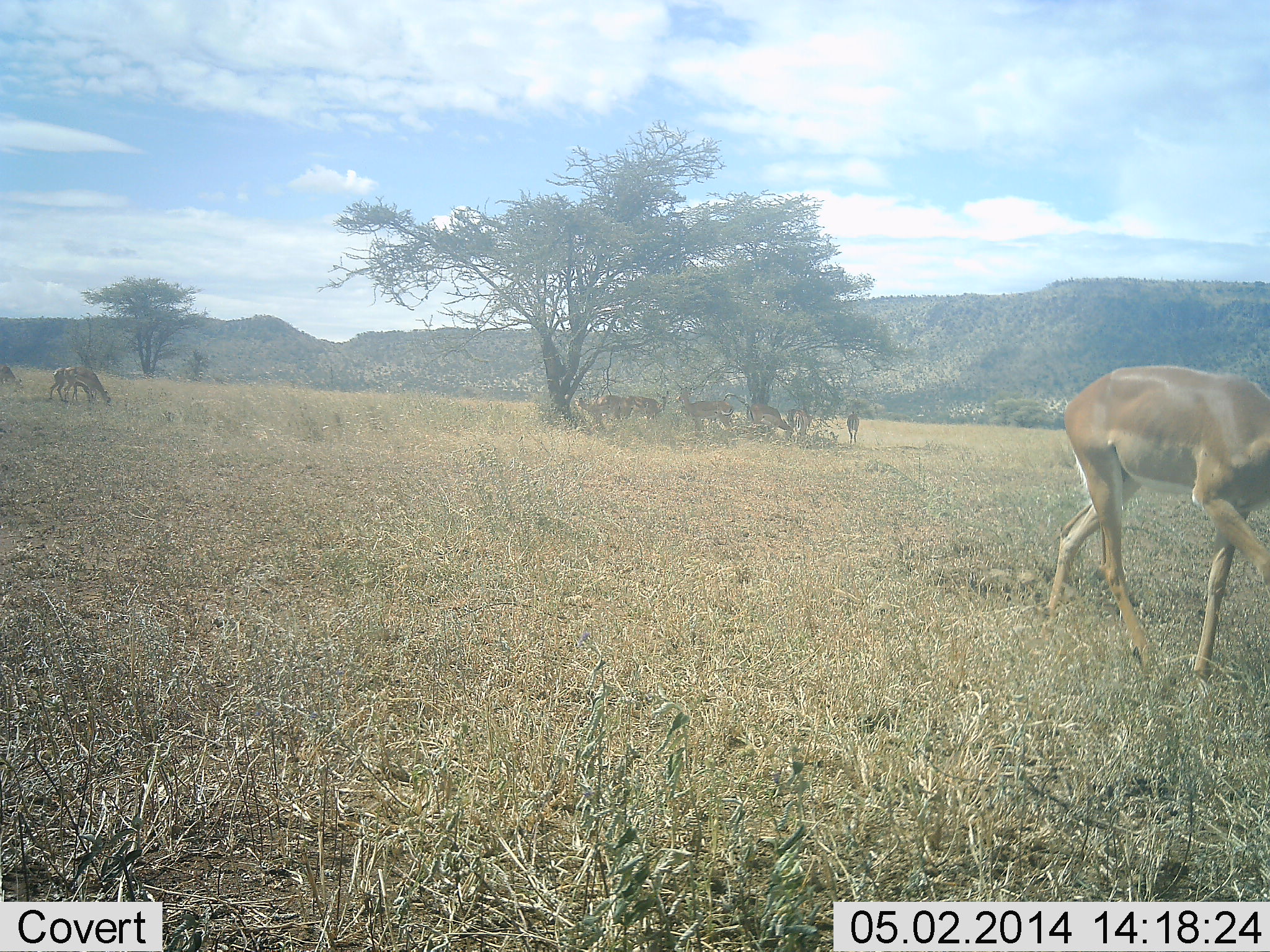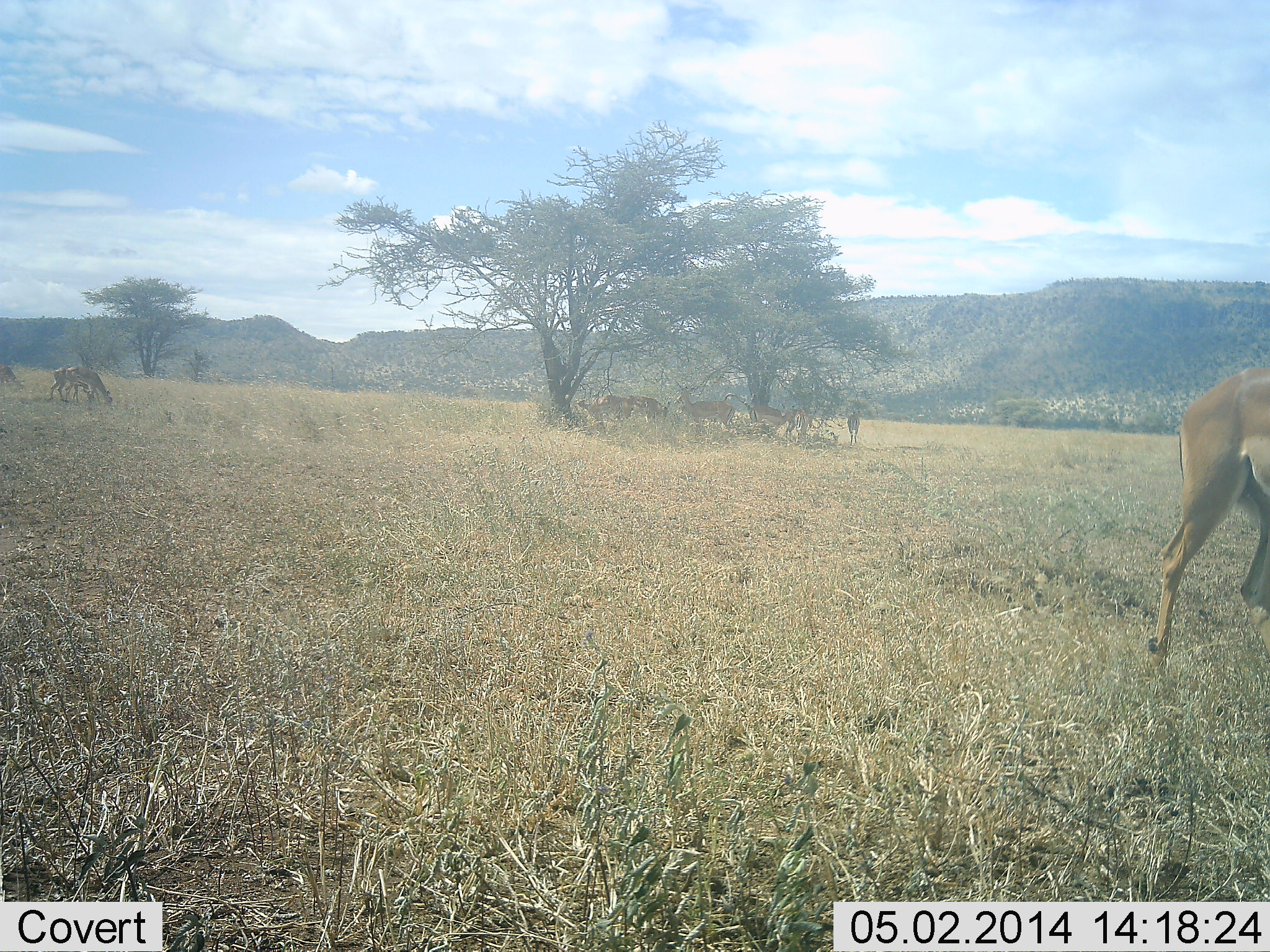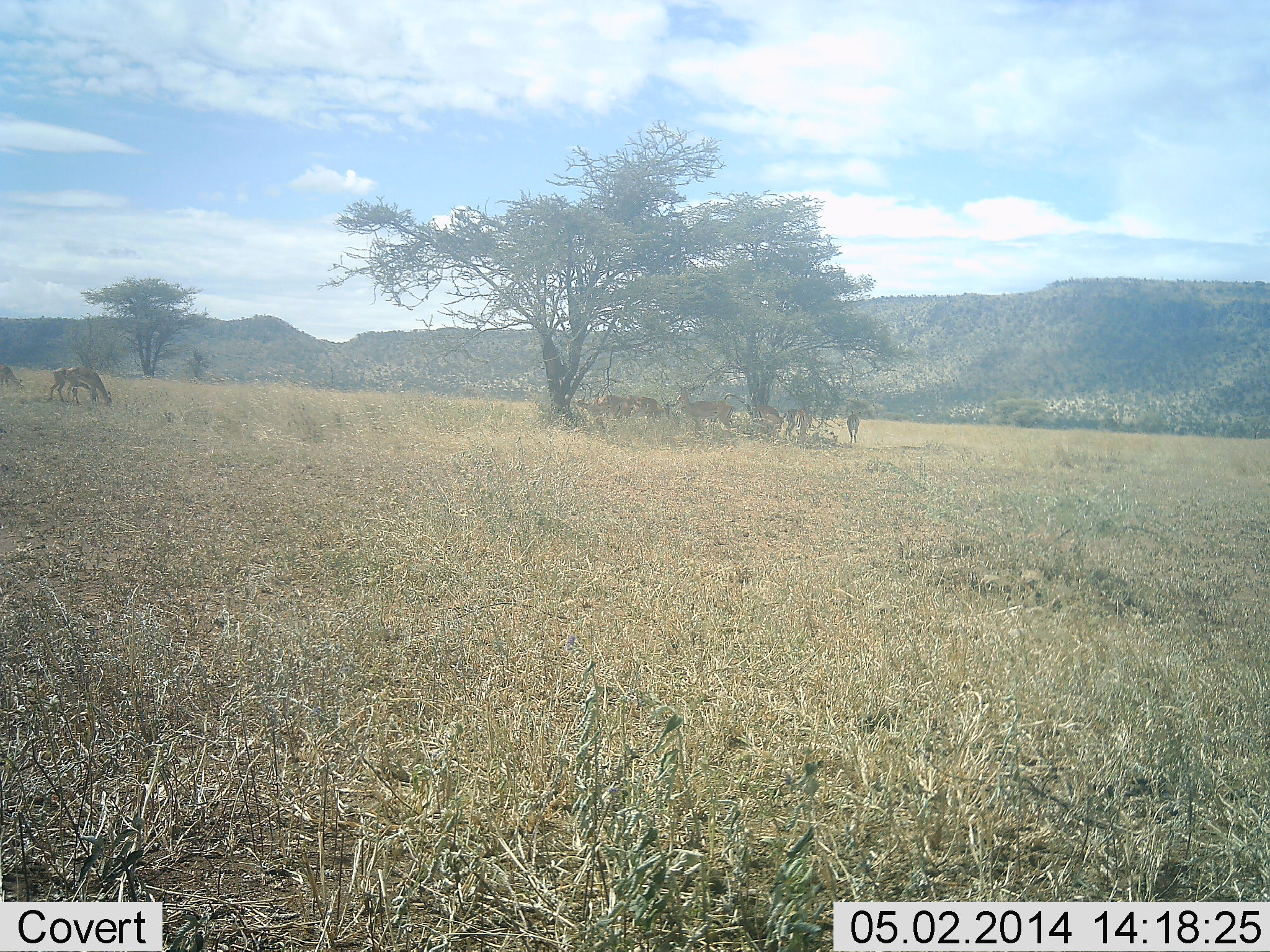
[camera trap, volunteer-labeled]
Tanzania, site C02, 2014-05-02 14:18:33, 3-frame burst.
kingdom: Animalia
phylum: Chordata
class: Mammalia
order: Artiodactyla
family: Bovidae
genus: Aepyceros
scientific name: Aepyceros melampus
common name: impala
Impala (Aepyceros melampus), count 8. Behavior (volunteer vote fractions): standing 64%, resting 27%, moving 91%, interacting 0%. Young present (vote fraction): 0%. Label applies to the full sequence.